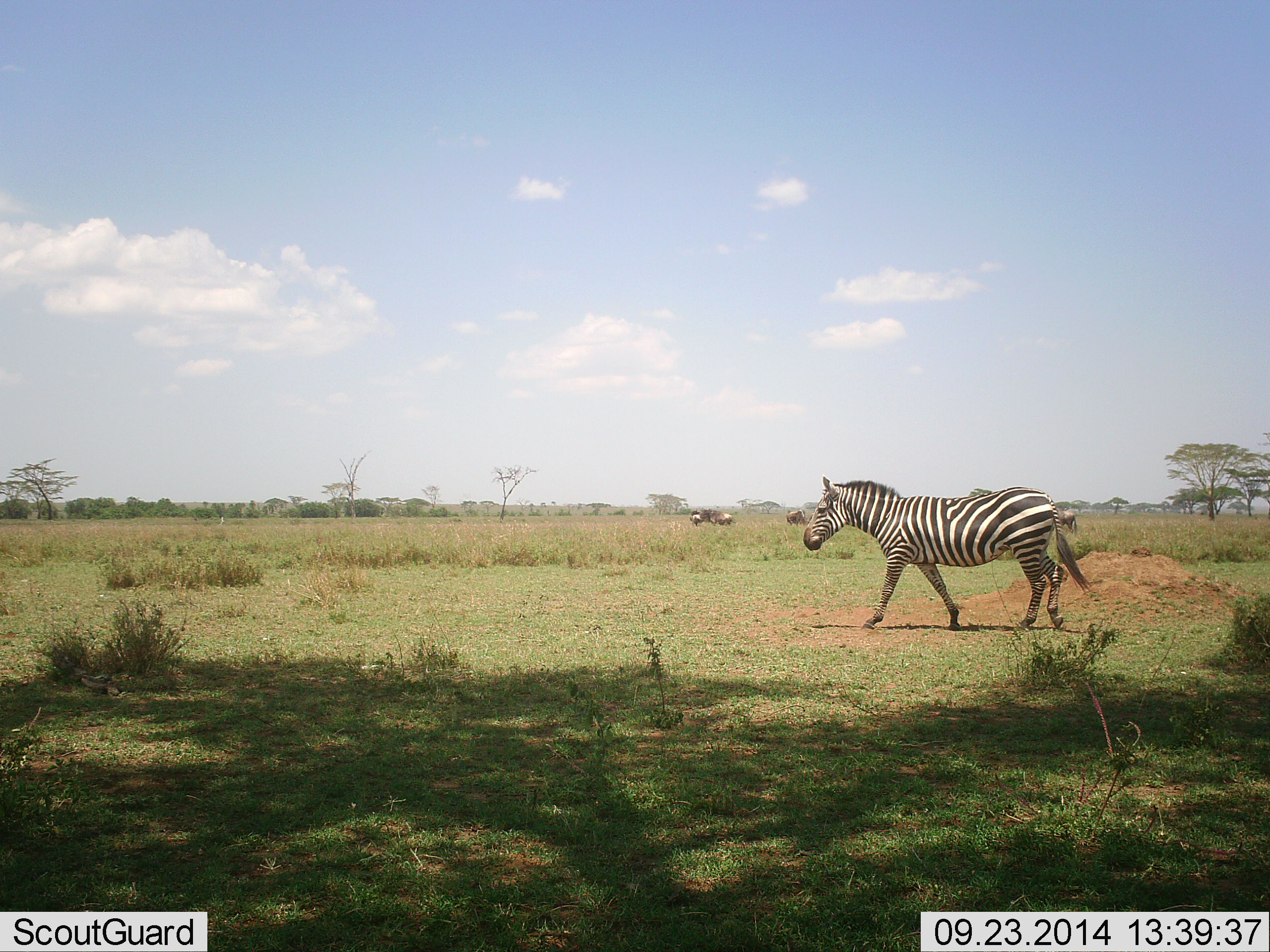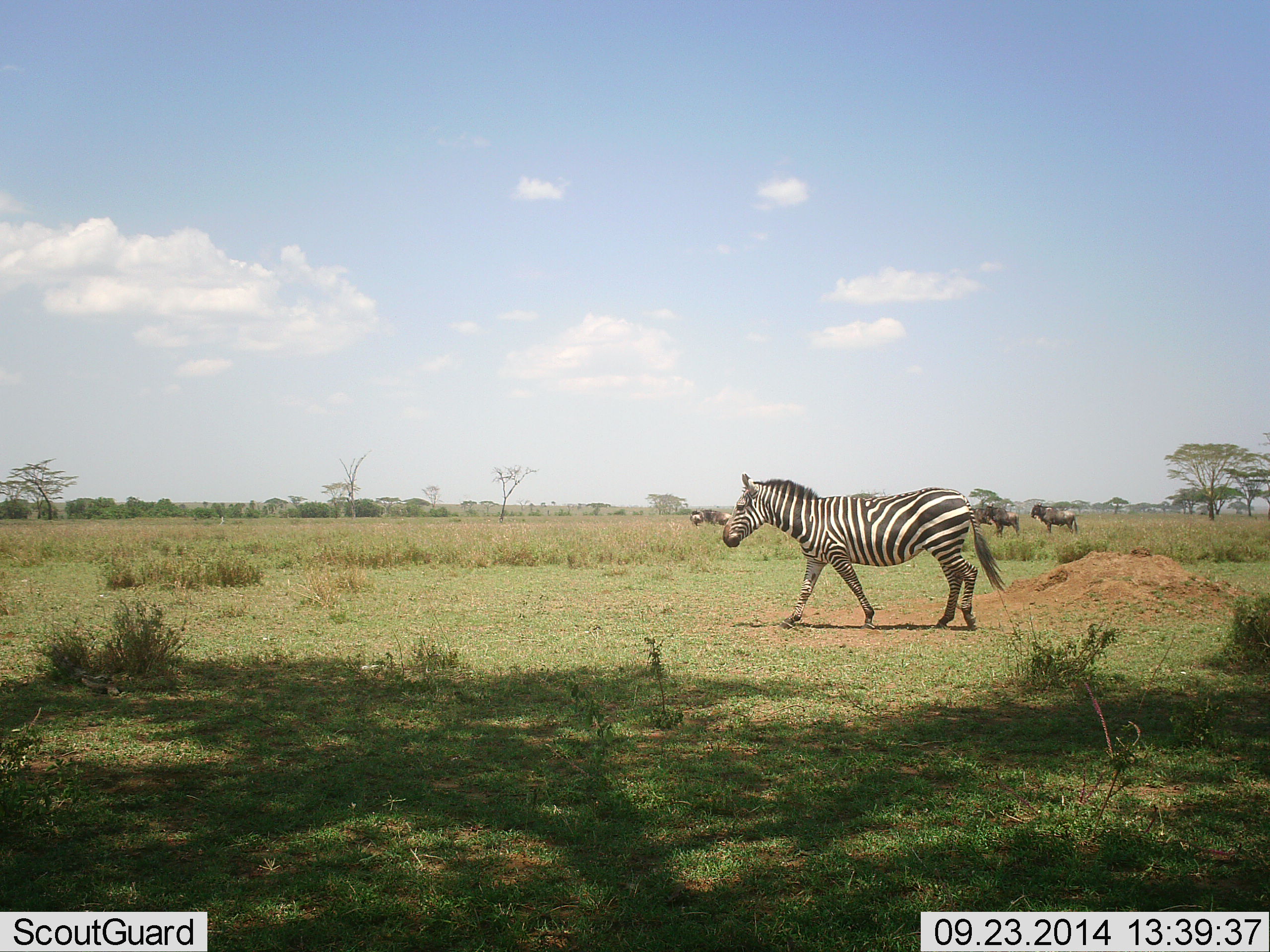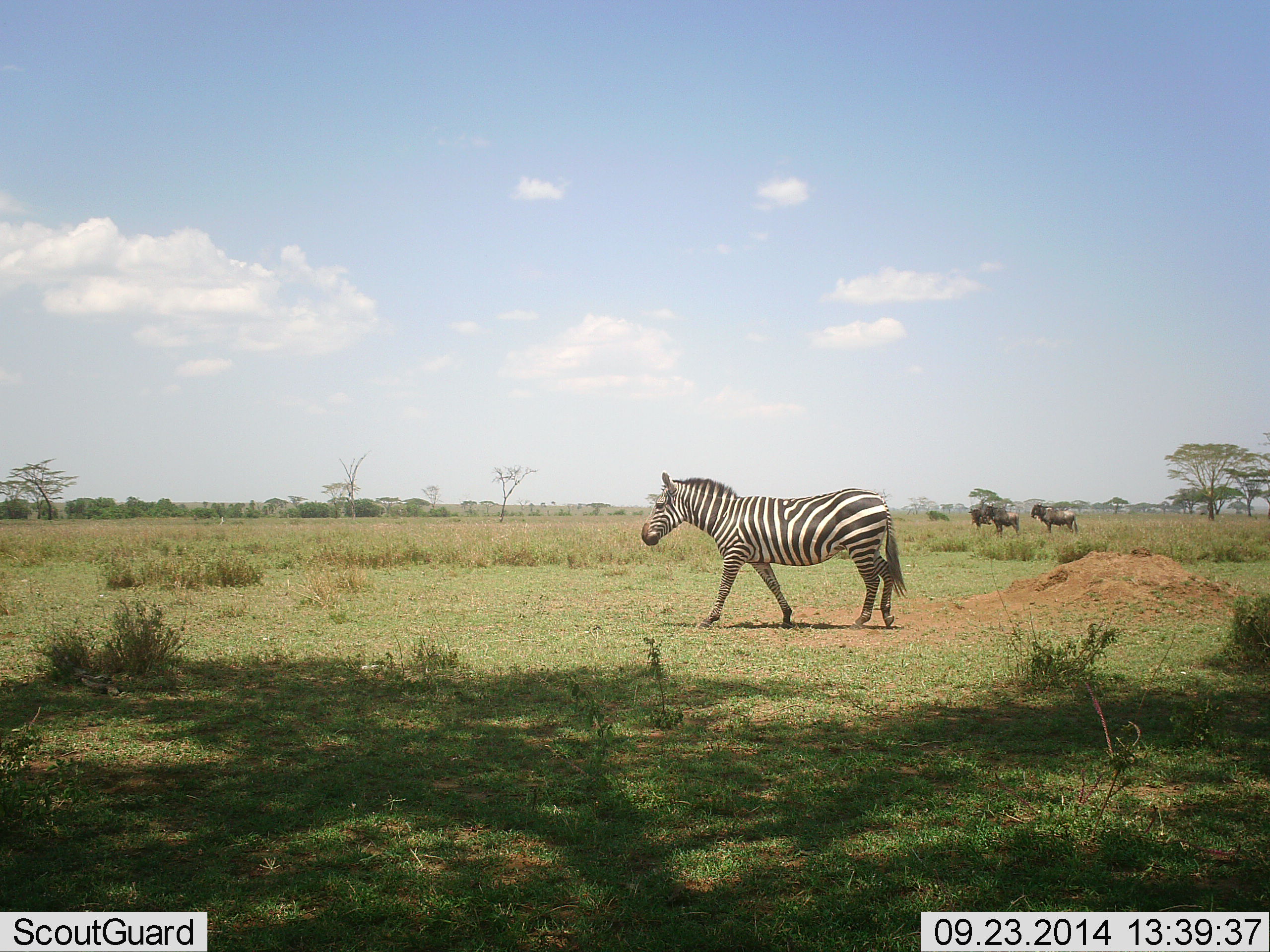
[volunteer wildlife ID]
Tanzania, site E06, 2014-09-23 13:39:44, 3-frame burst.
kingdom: Animalia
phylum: Chordata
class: Mammalia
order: Artiodactyla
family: Bovidae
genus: Connochaetes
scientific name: Connochaetes taurinus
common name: blue wildebeest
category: wildebeest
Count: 5.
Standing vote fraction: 100%.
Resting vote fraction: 0%.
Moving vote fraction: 0%.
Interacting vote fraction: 0%.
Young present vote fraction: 0%.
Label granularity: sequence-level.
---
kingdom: Animalia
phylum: Chordata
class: Mammalia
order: Perissodactyla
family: Equidae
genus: Equus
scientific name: Equus quagga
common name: plains zebra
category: zebra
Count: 1.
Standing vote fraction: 25%.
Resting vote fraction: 0%.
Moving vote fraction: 94%.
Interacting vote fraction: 0%.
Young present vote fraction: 0%.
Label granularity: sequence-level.